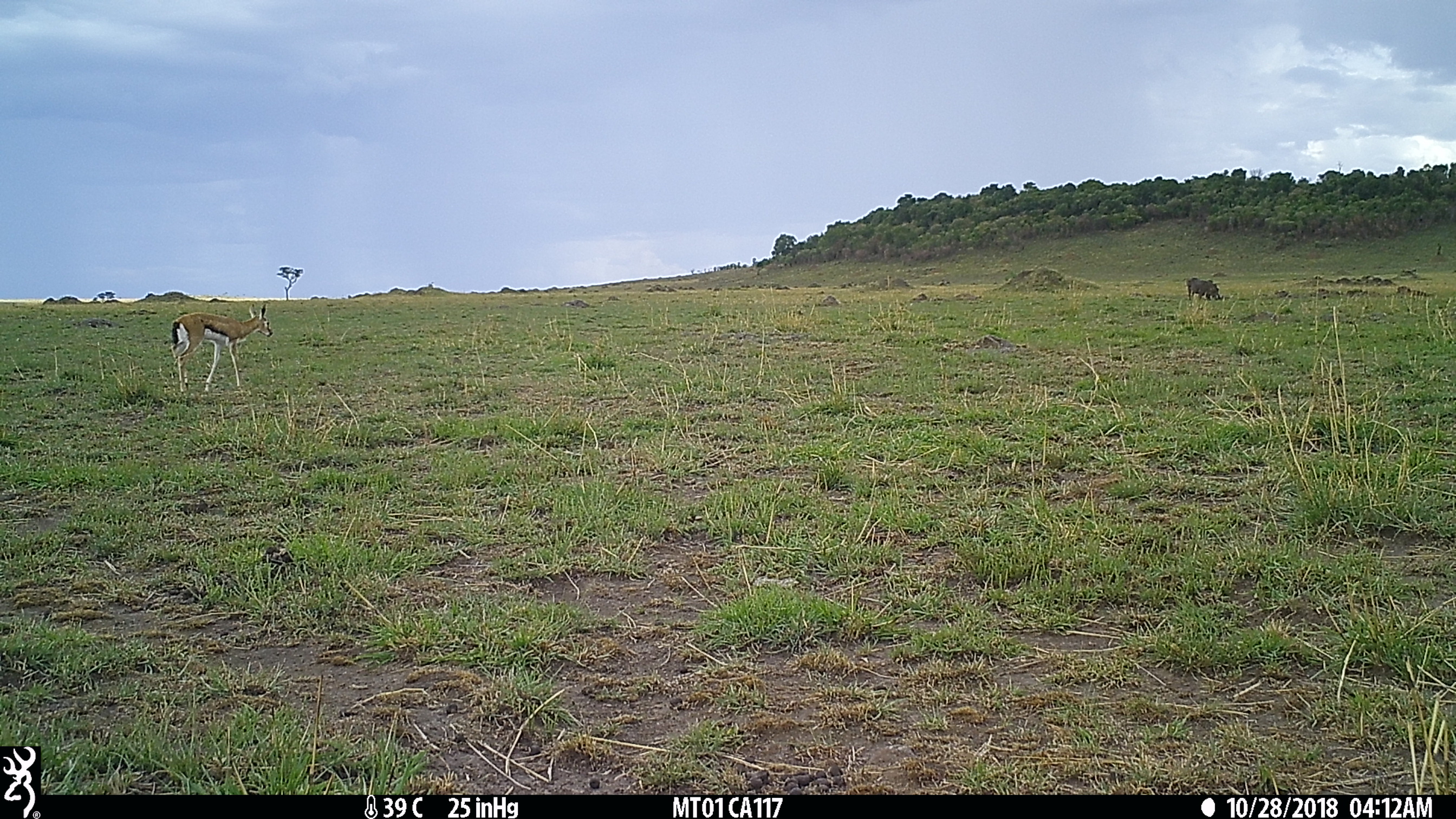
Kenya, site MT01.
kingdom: Animalia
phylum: Chordata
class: Mammalia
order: Artiodactyla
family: Bovidae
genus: Eudorcas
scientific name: Eudorcas thomsonii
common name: thomon's gazelle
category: gazelle thomsons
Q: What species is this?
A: Gazelle thomsons (thomon's gazelle) (Eudorcas thomsonii).